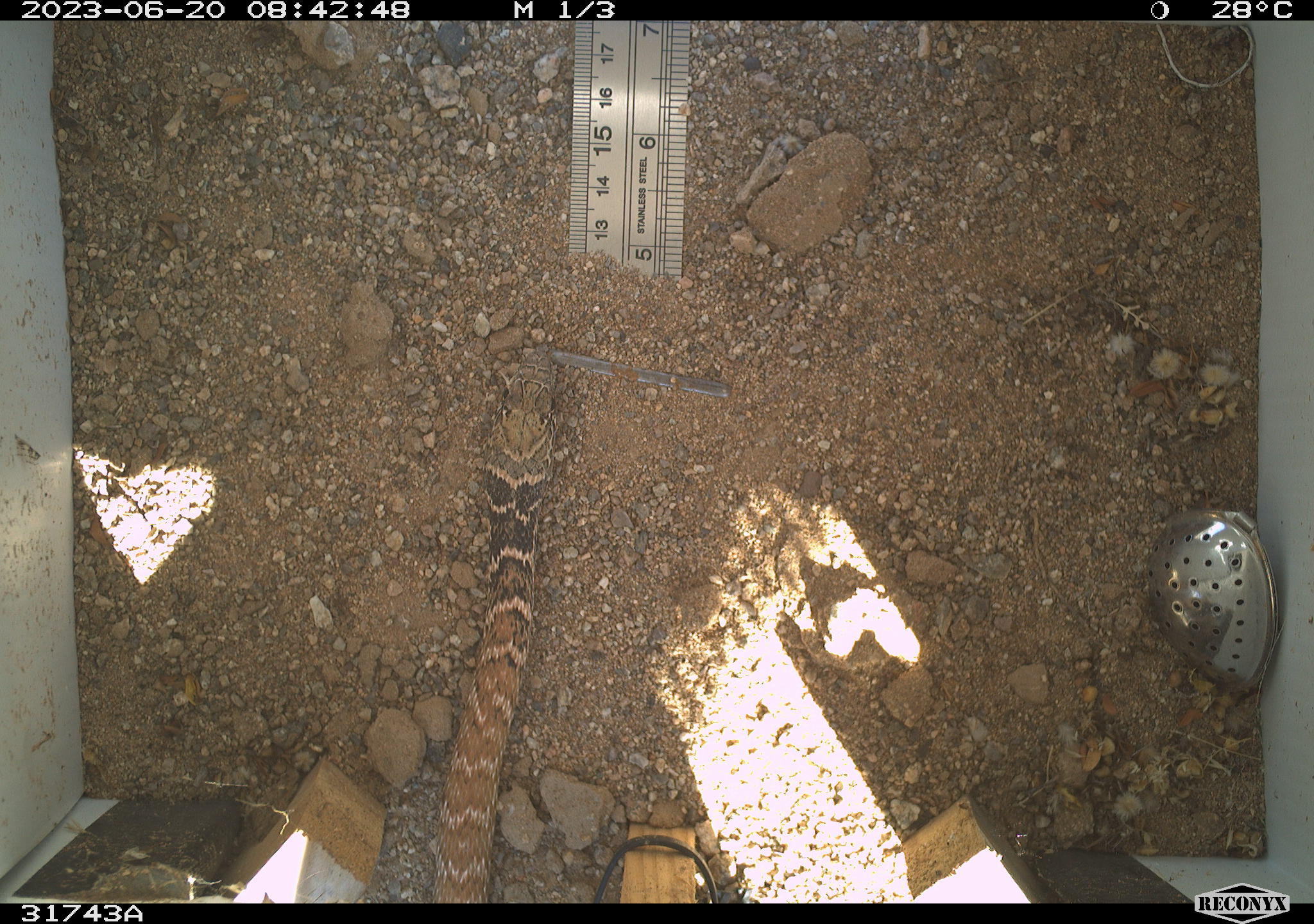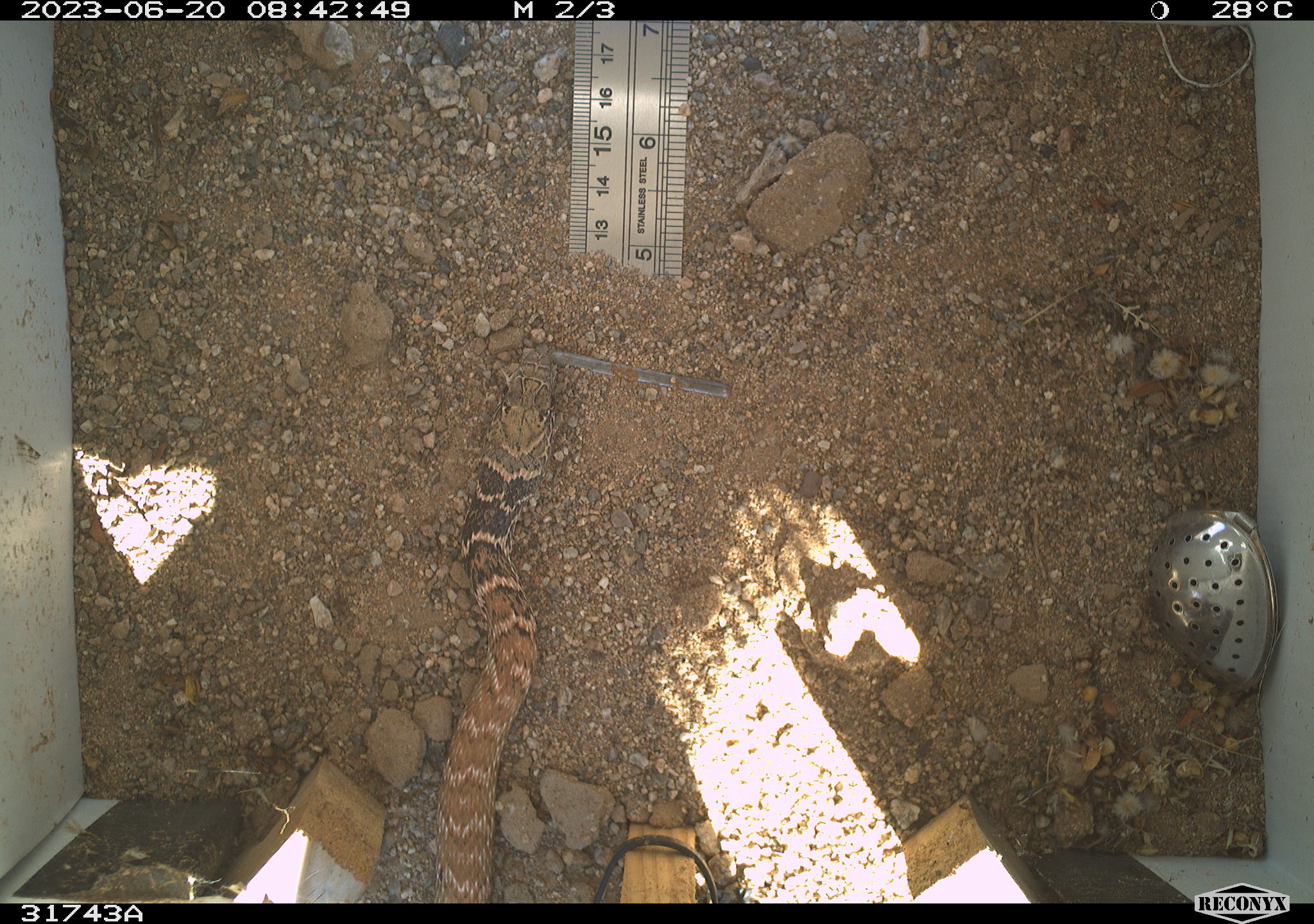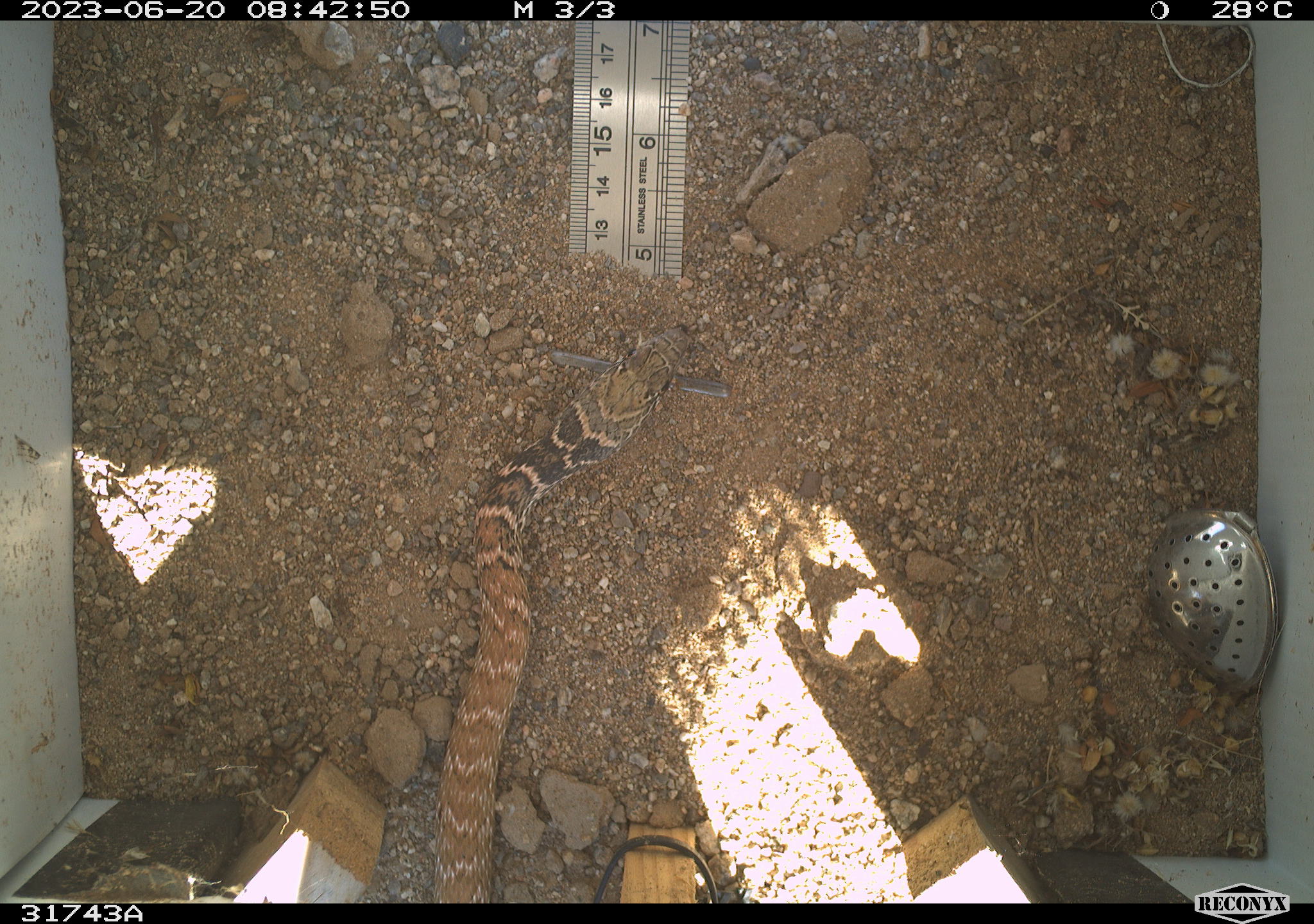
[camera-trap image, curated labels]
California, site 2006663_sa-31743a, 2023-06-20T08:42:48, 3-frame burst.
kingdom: Animalia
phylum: Chordata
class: Reptilia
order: Squamata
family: Colubridae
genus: Masticophis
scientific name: Masticophis flagellum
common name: coachwhip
Coachwhip (Masticophis flagellum).